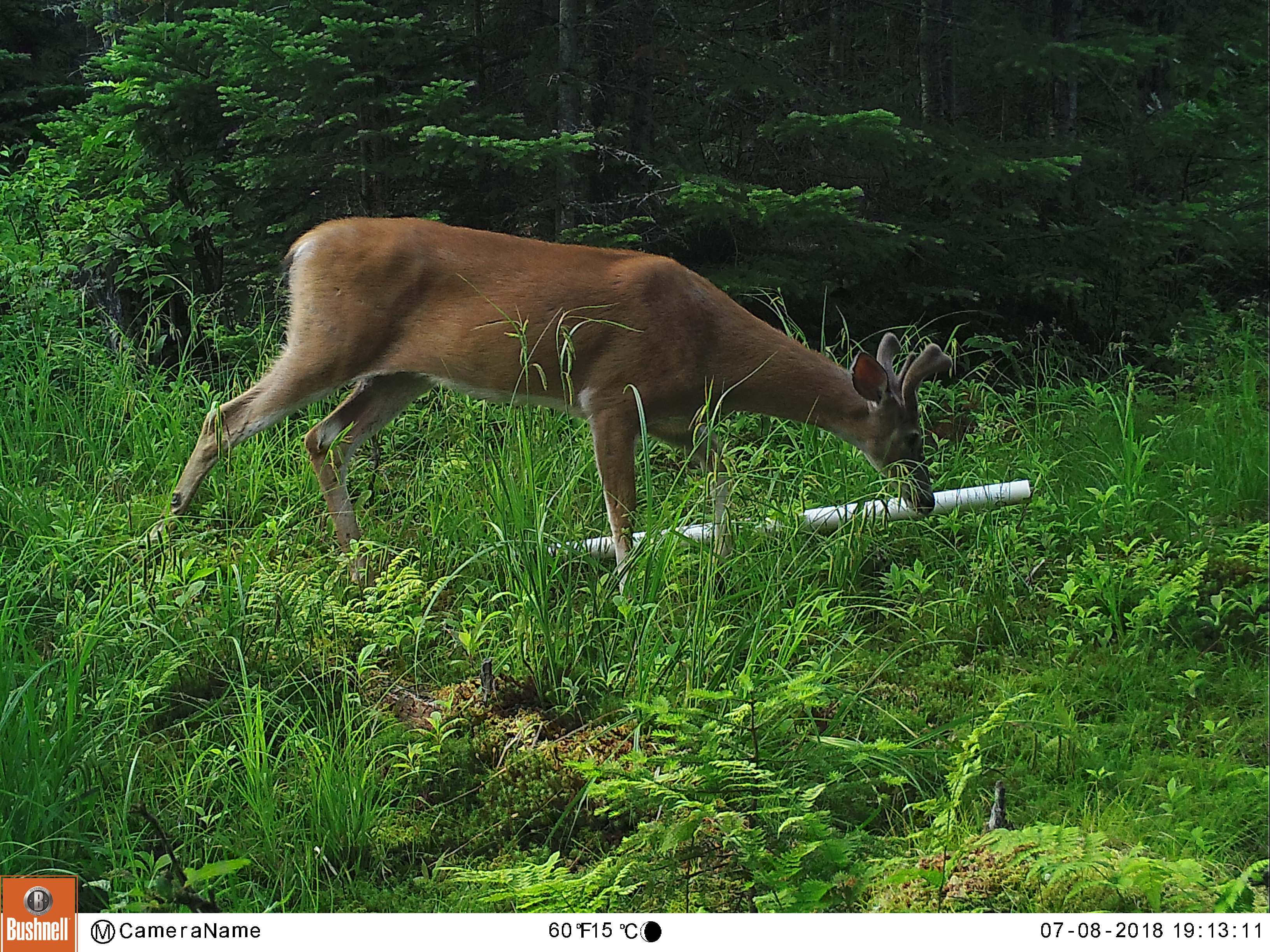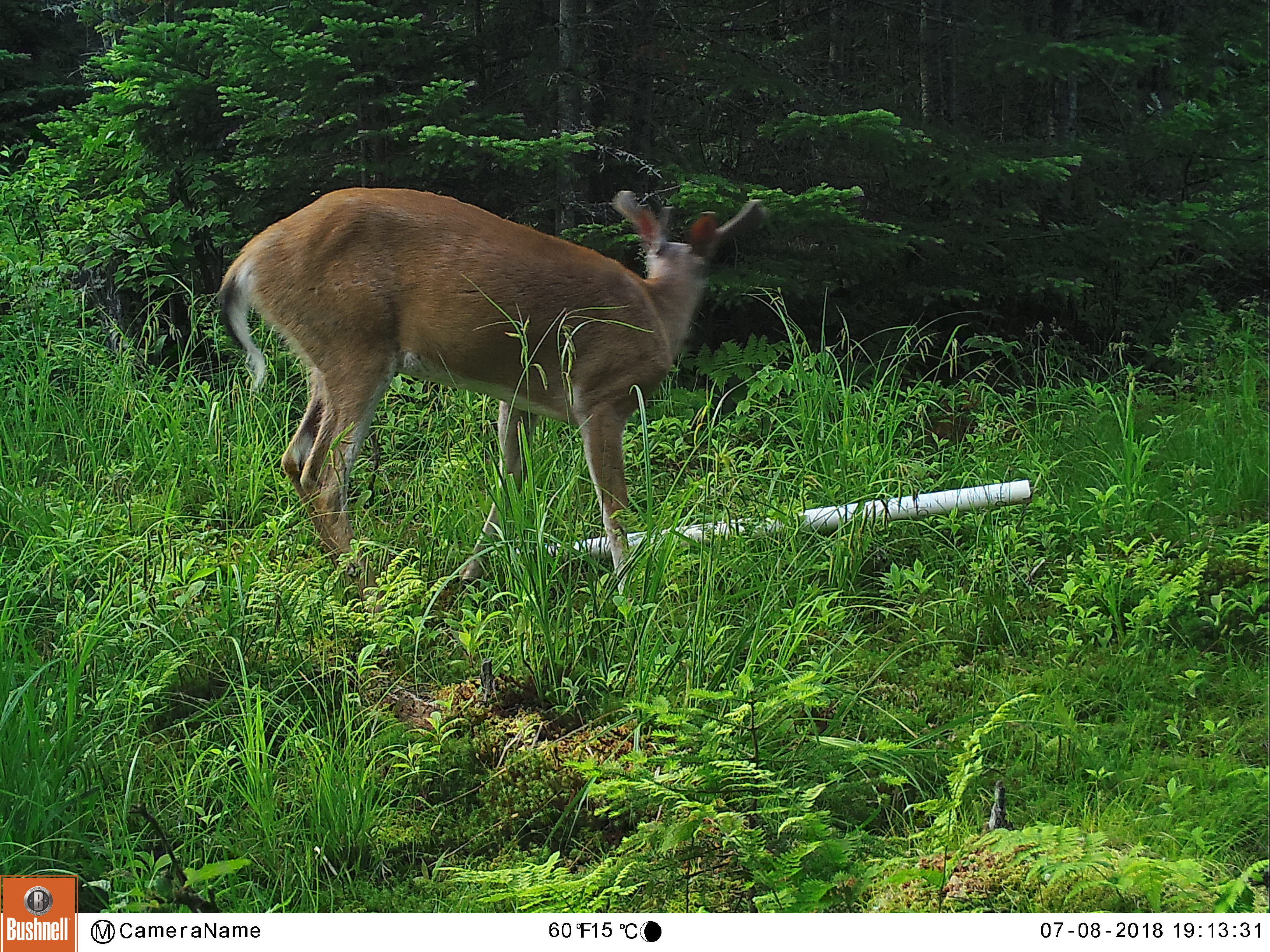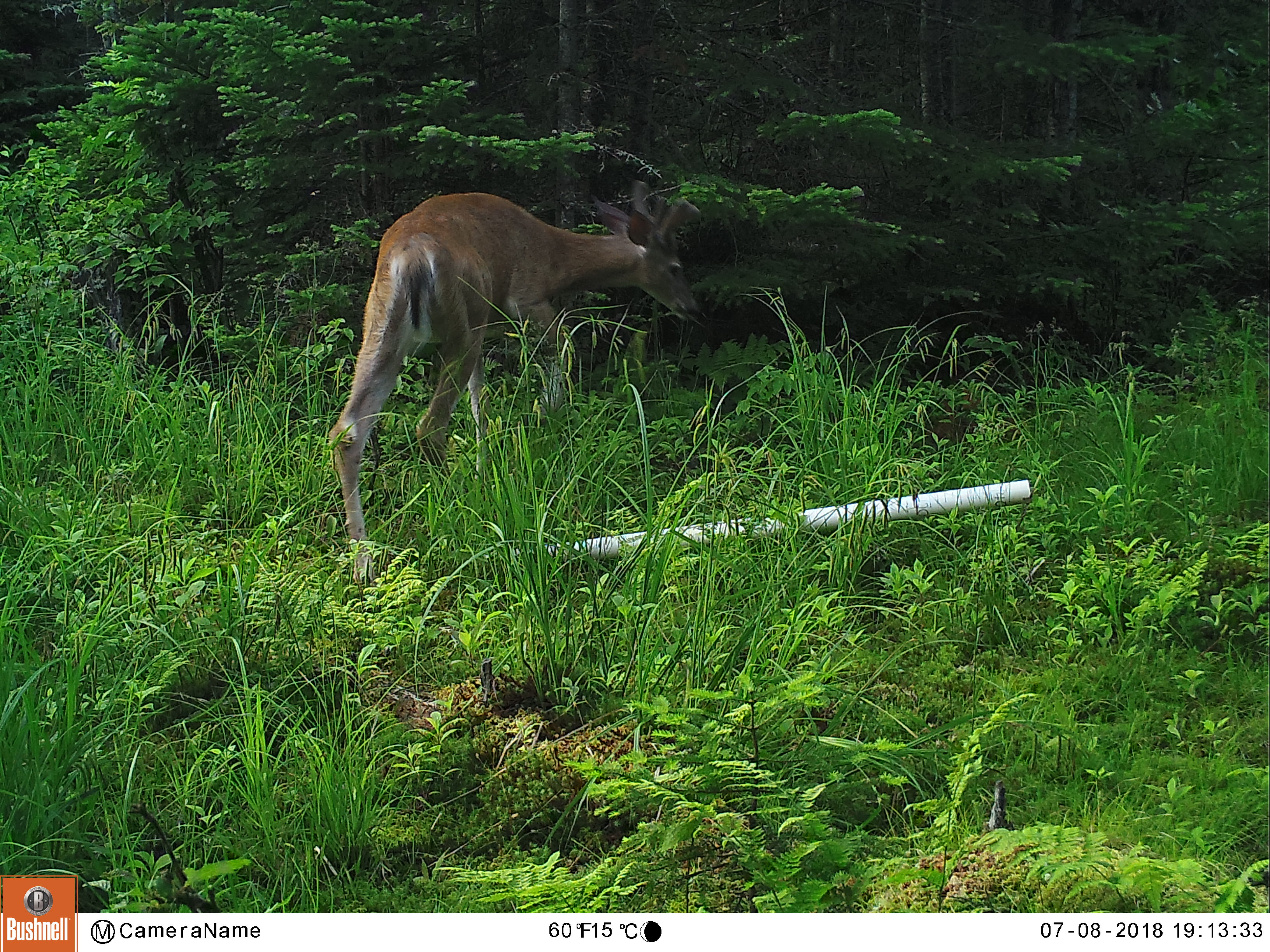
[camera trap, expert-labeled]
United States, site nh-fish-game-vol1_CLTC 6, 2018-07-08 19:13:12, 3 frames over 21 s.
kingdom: Animalia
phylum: Chordata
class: Mammalia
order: Artiodactyla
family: Cervidae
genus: Odocoileus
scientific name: Odocoileus virginianus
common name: white-tailed deer